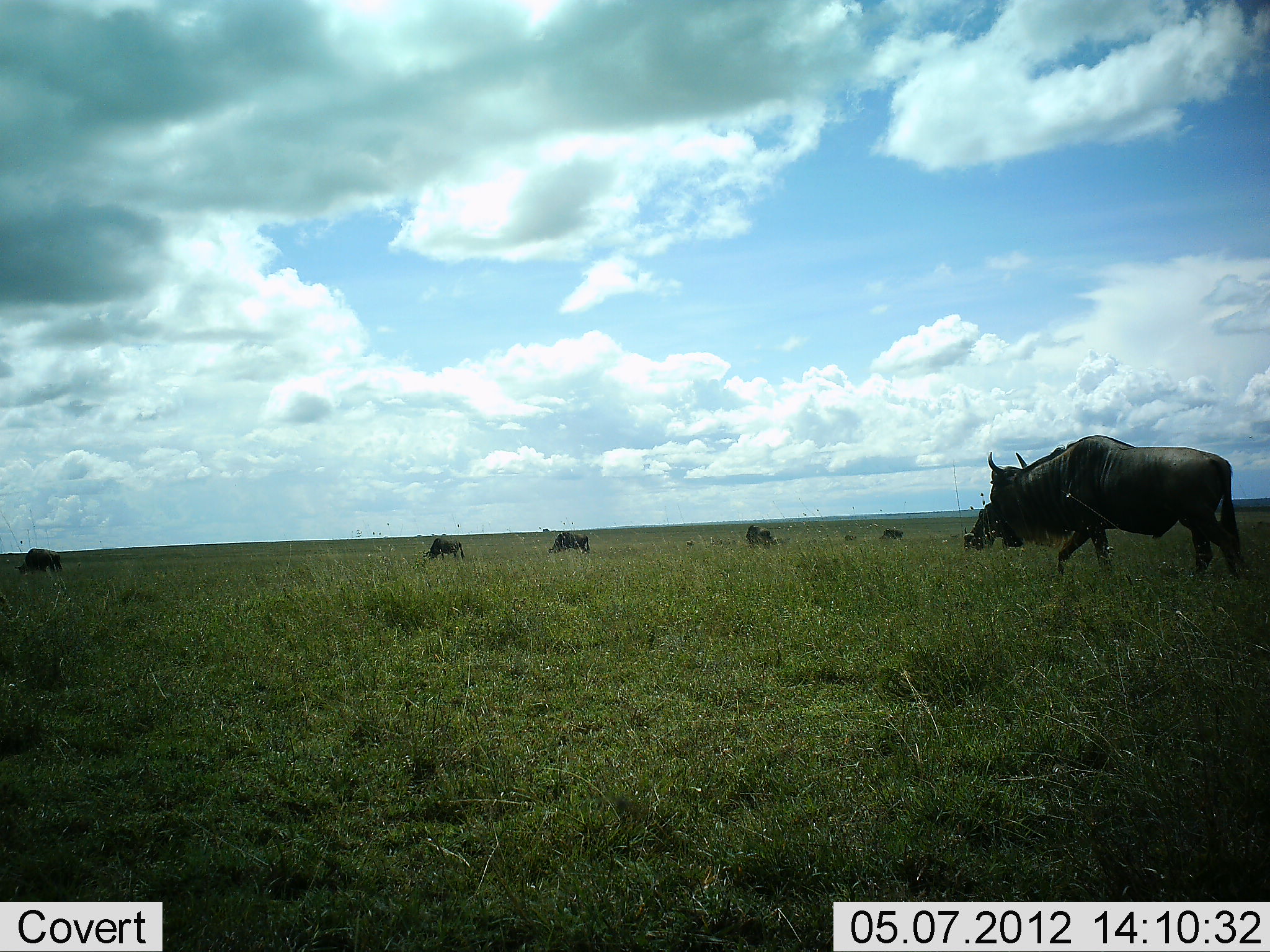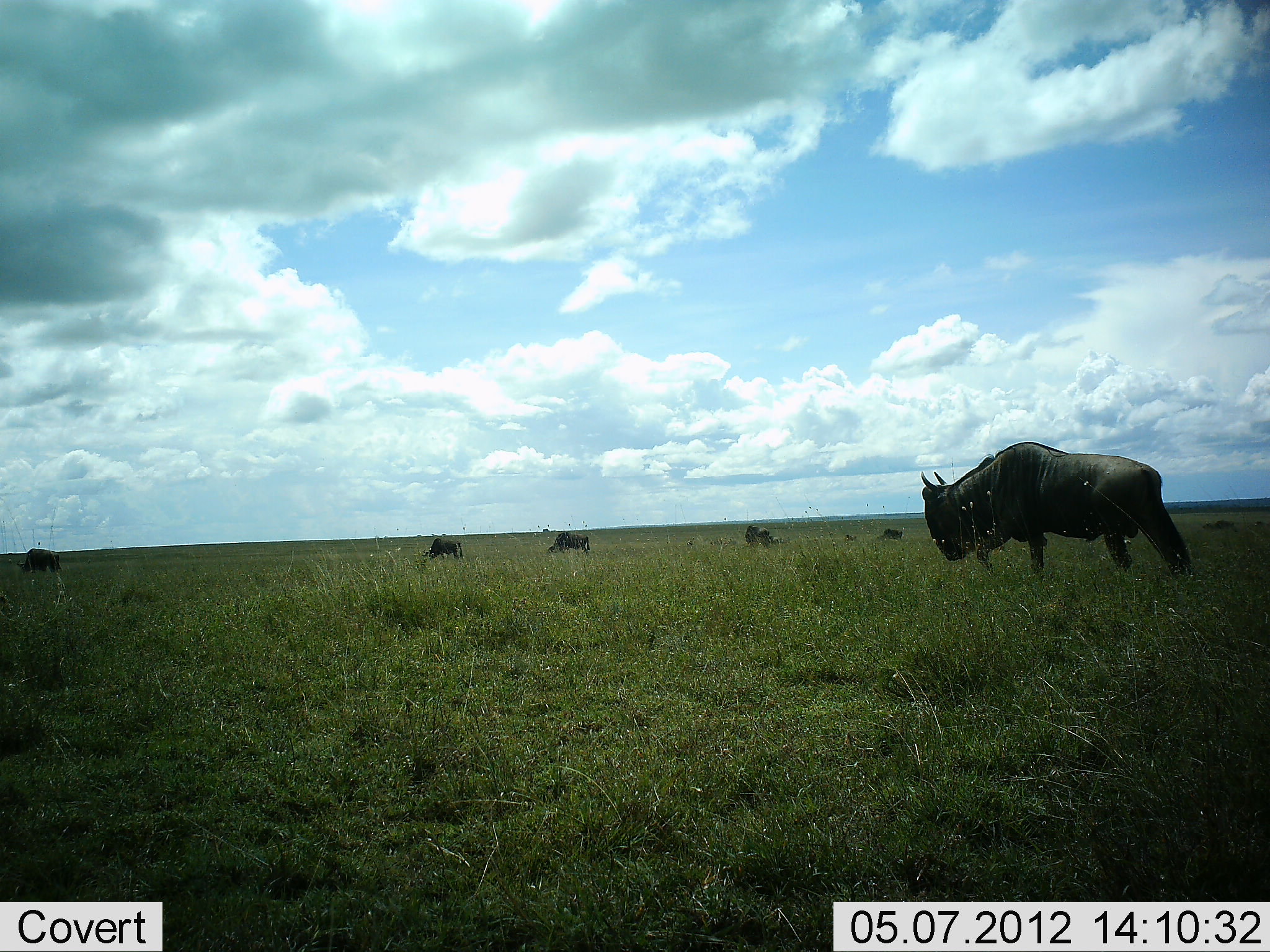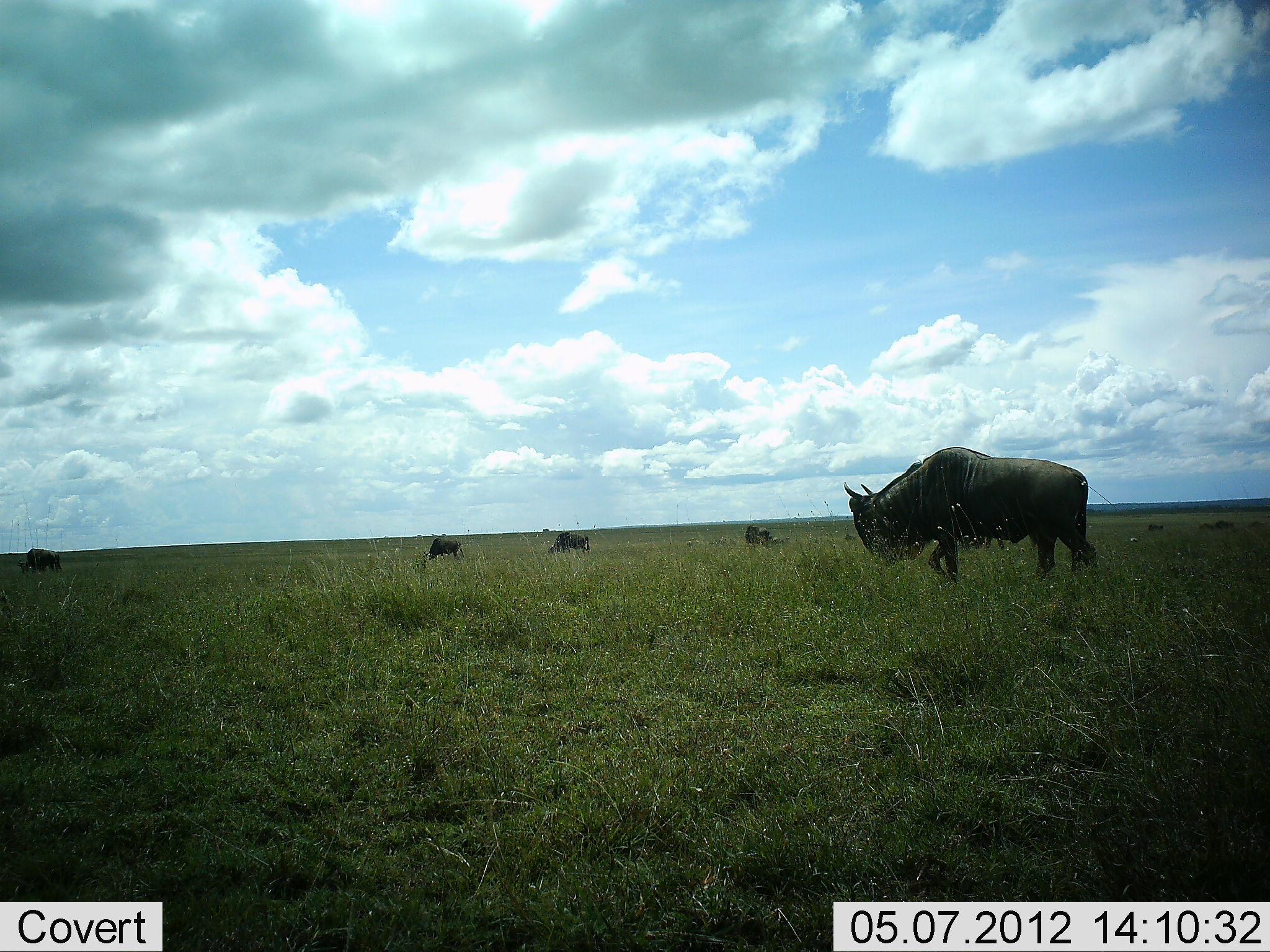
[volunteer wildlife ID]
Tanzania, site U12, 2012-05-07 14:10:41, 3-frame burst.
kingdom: Animalia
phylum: Chordata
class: Mammalia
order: Artiodactyla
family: Bovidae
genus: Connochaetes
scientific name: Connochaetes taurinus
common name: blue wildebeest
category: wildebeest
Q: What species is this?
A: Wildebeest (blue wildebeest) (Connochaetes taurinus).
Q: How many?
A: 7.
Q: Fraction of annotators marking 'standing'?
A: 50%.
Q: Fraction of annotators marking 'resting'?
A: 10%.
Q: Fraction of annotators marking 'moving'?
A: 60%.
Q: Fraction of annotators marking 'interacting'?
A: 0%.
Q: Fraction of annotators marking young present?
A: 0%.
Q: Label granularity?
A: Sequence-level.